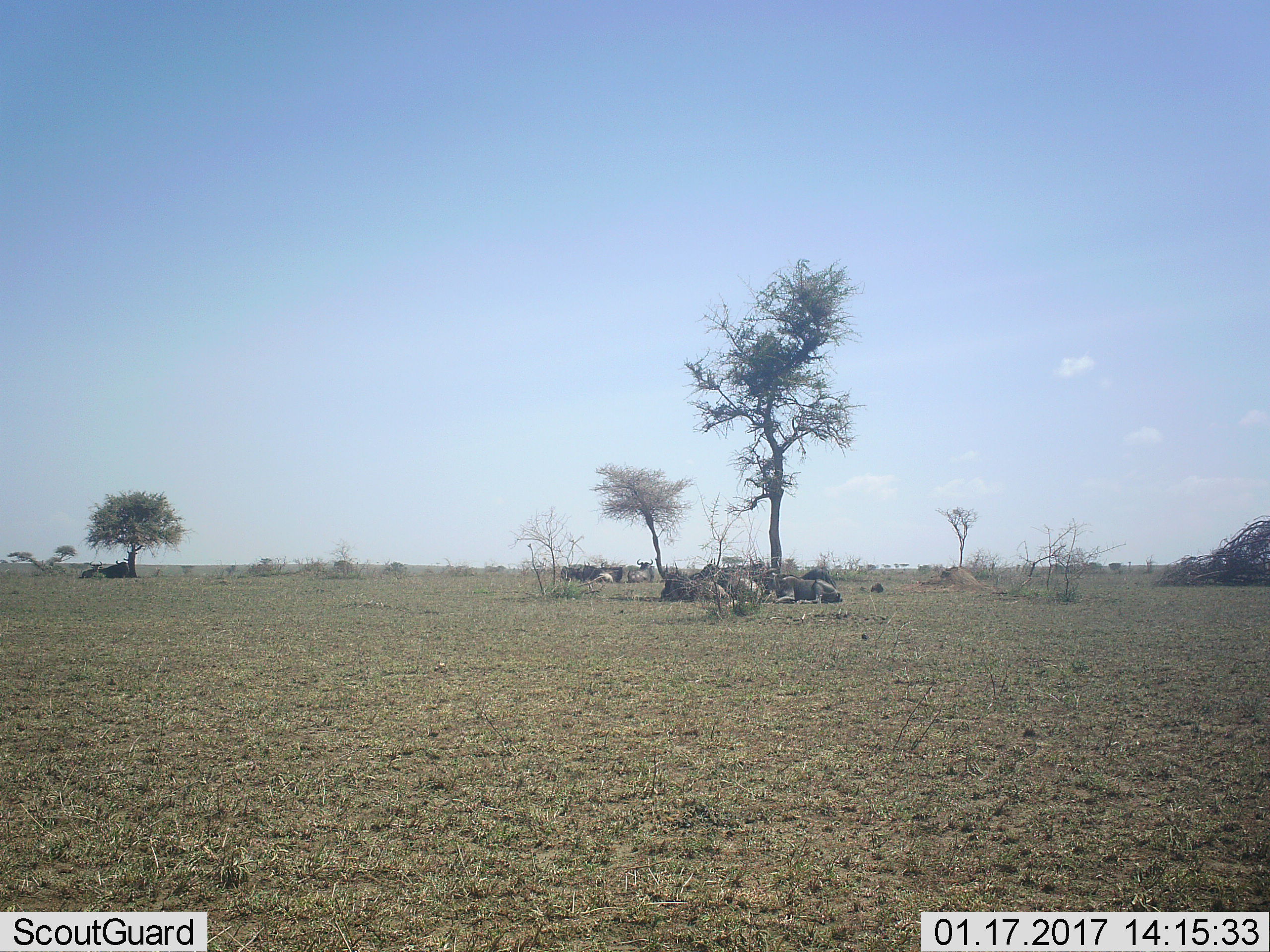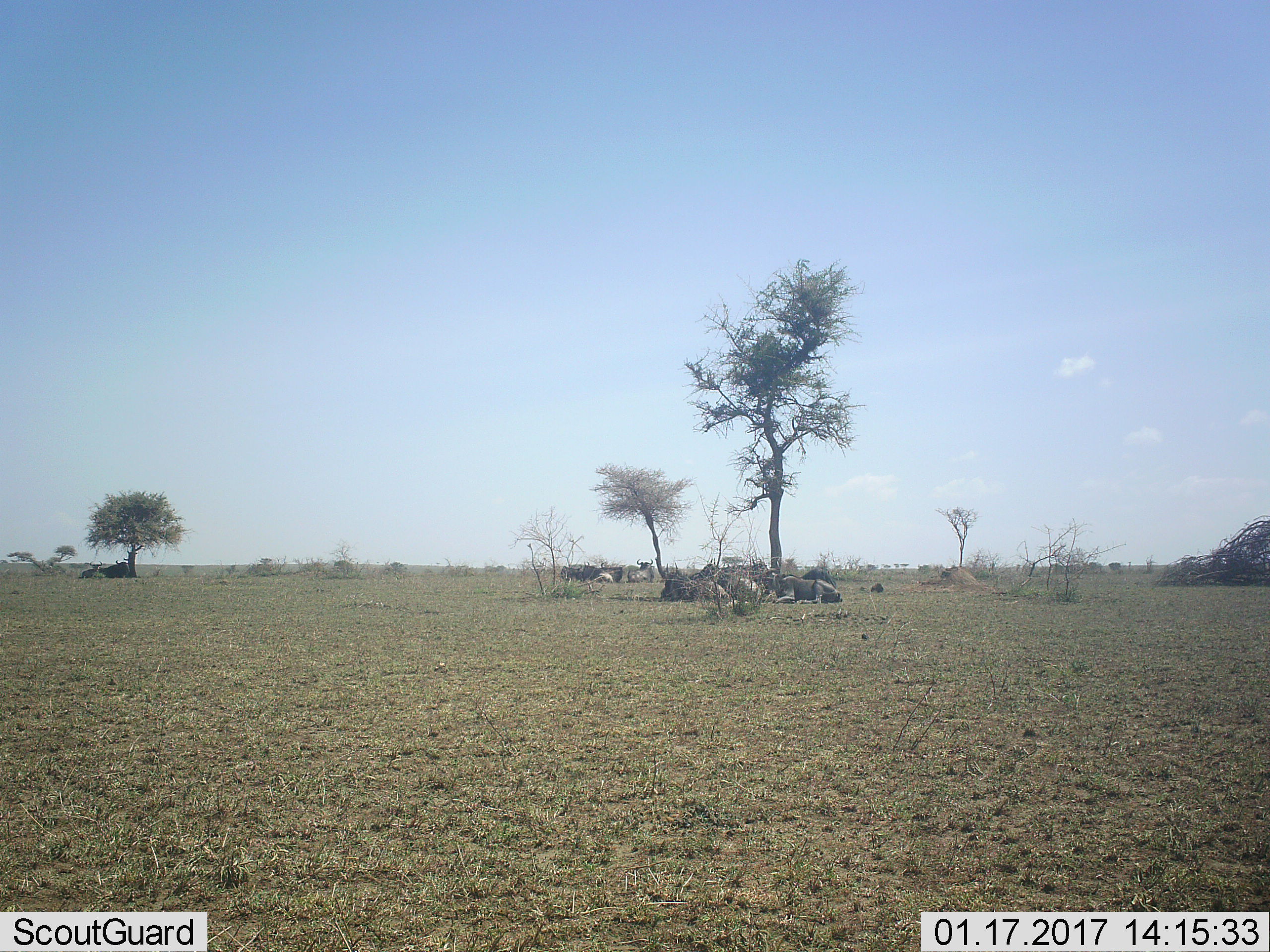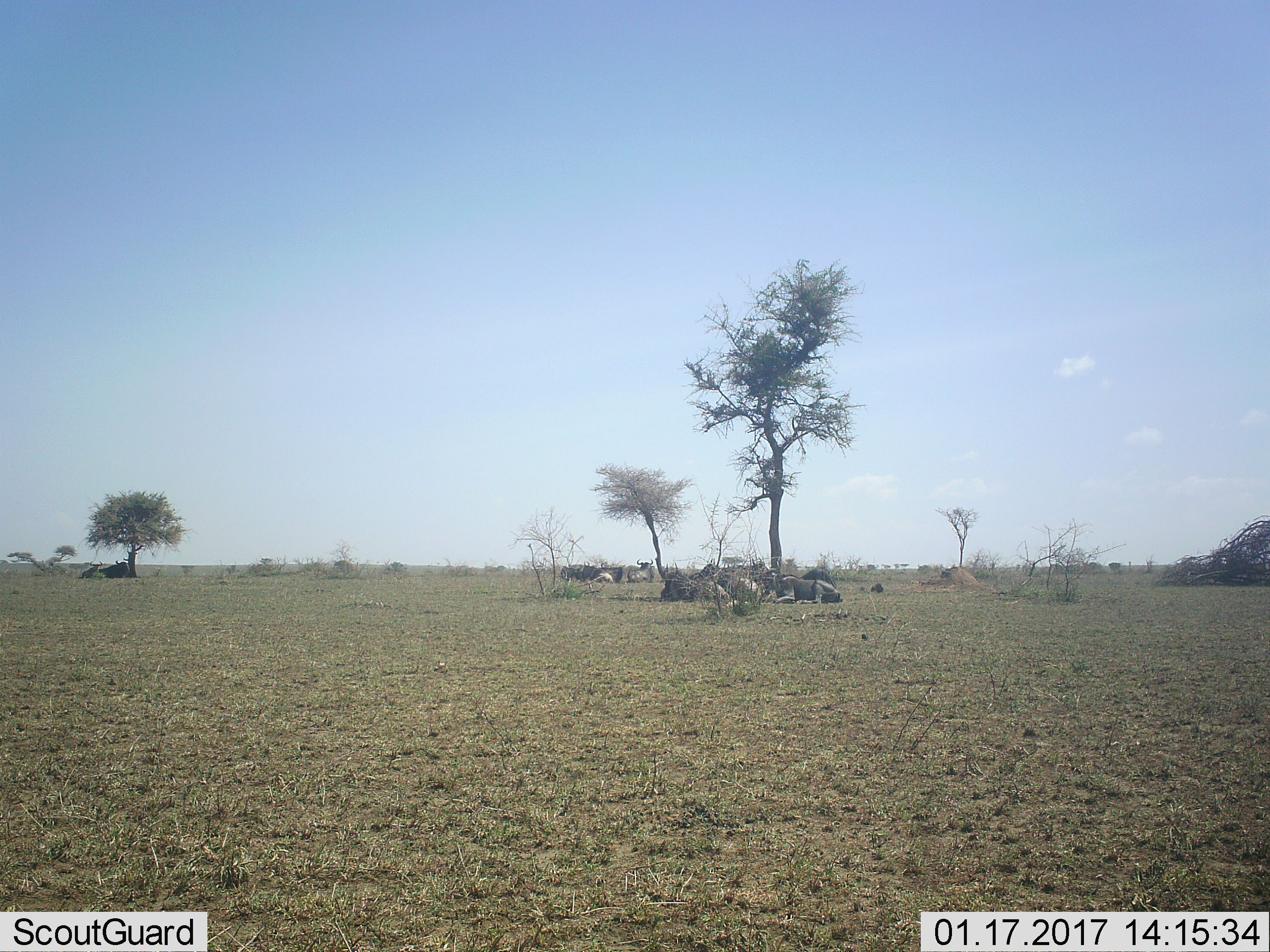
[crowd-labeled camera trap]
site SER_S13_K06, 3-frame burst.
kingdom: Animalia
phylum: Chordata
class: Mammalia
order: Artiodactyla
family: Bovidae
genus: Connochaetes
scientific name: Connochaetes taurinus taurinus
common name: blue wildebeest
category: wildebeestblue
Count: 11-50.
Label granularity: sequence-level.